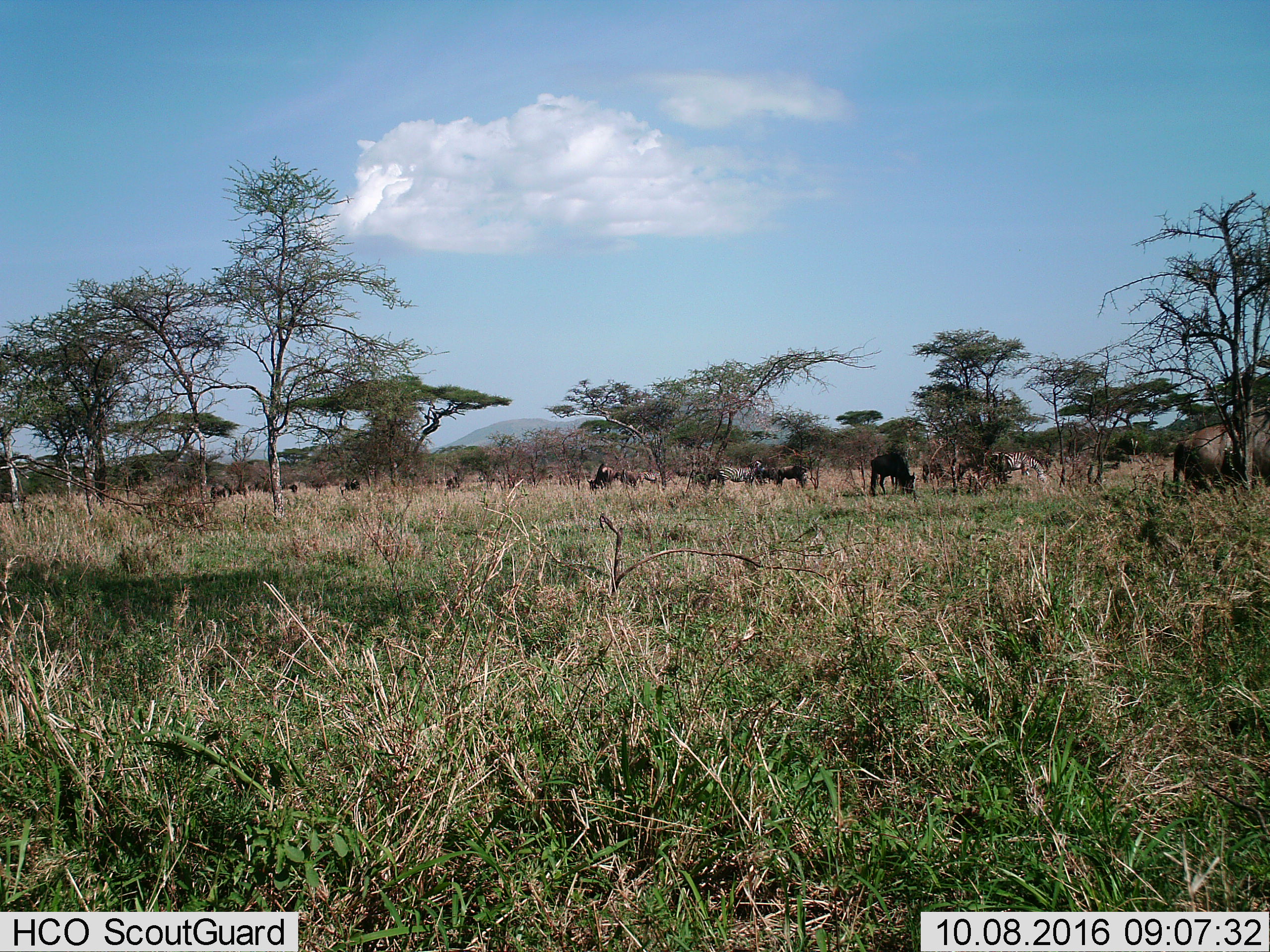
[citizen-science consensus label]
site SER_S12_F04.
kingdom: Animalia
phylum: Chordata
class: Mammalia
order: Artiodactyla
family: Bovidae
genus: Connochaetes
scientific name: Connochaetes taurinus taurinus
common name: blue wildebeest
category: wildebeestblue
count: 11-50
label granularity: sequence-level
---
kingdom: Animalia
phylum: Chordata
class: Mammalia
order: Perissodactyla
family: Equidae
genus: Equus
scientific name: Equus quagga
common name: plains zebra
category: zebraplains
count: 3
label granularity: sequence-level